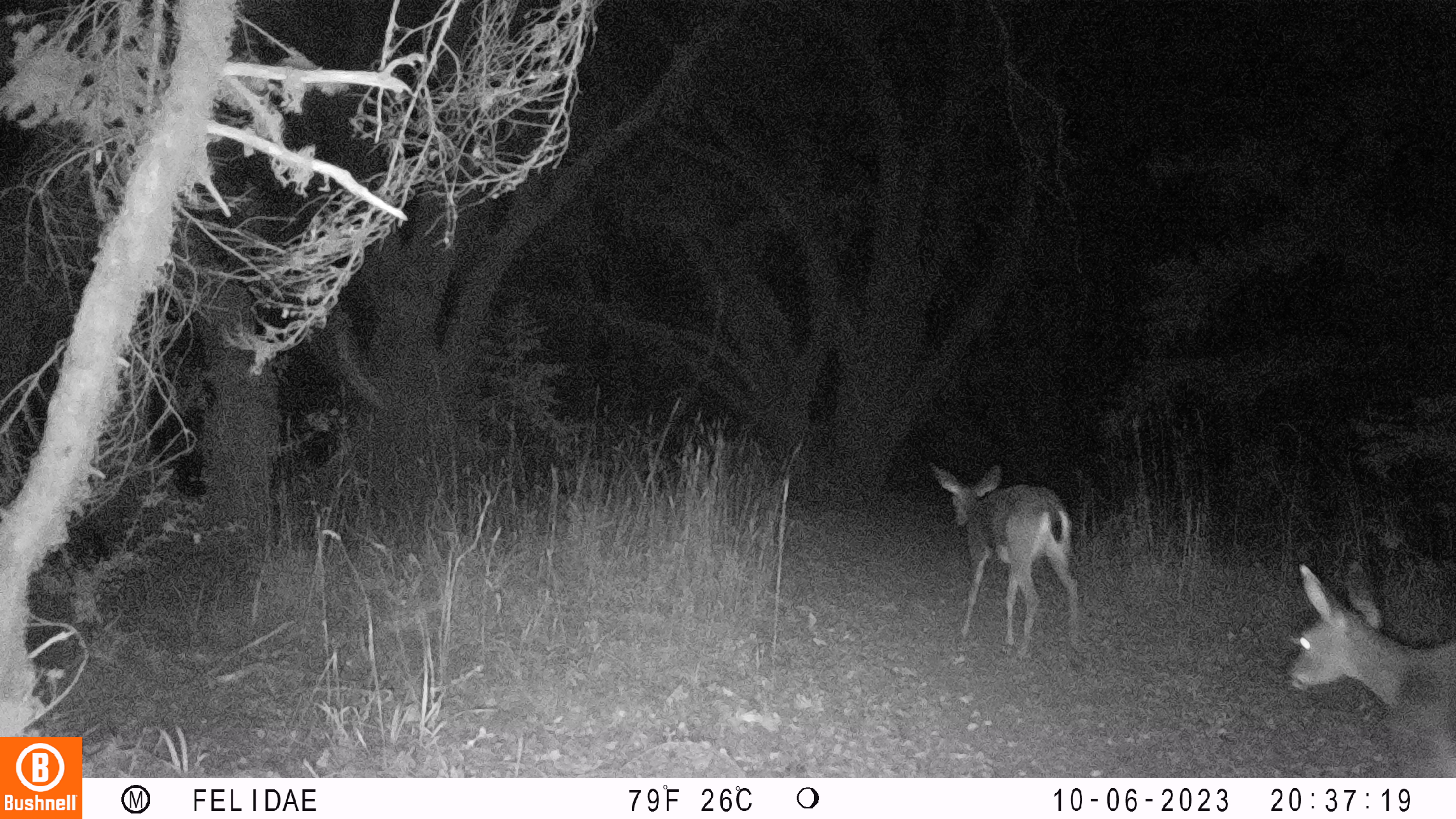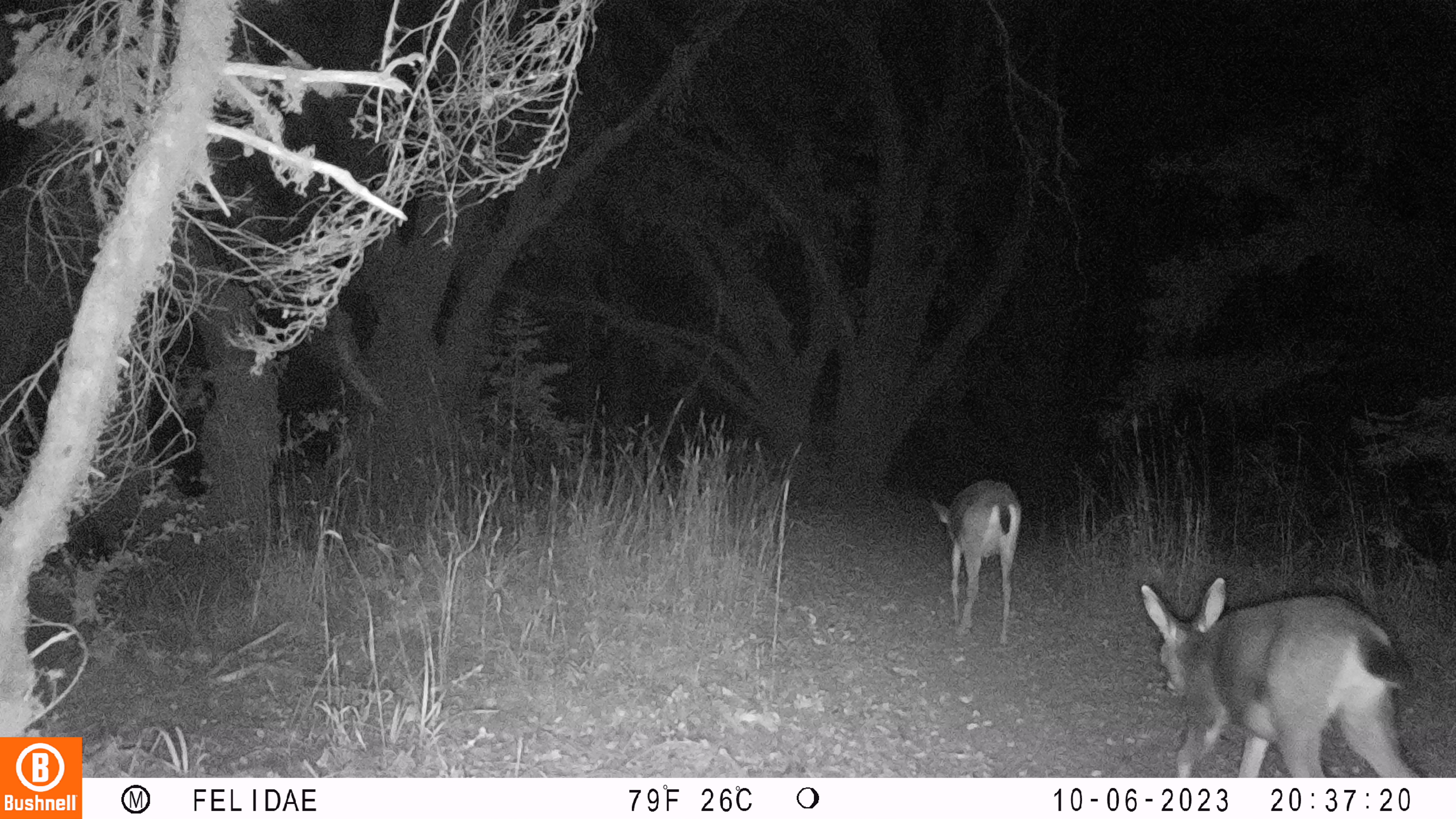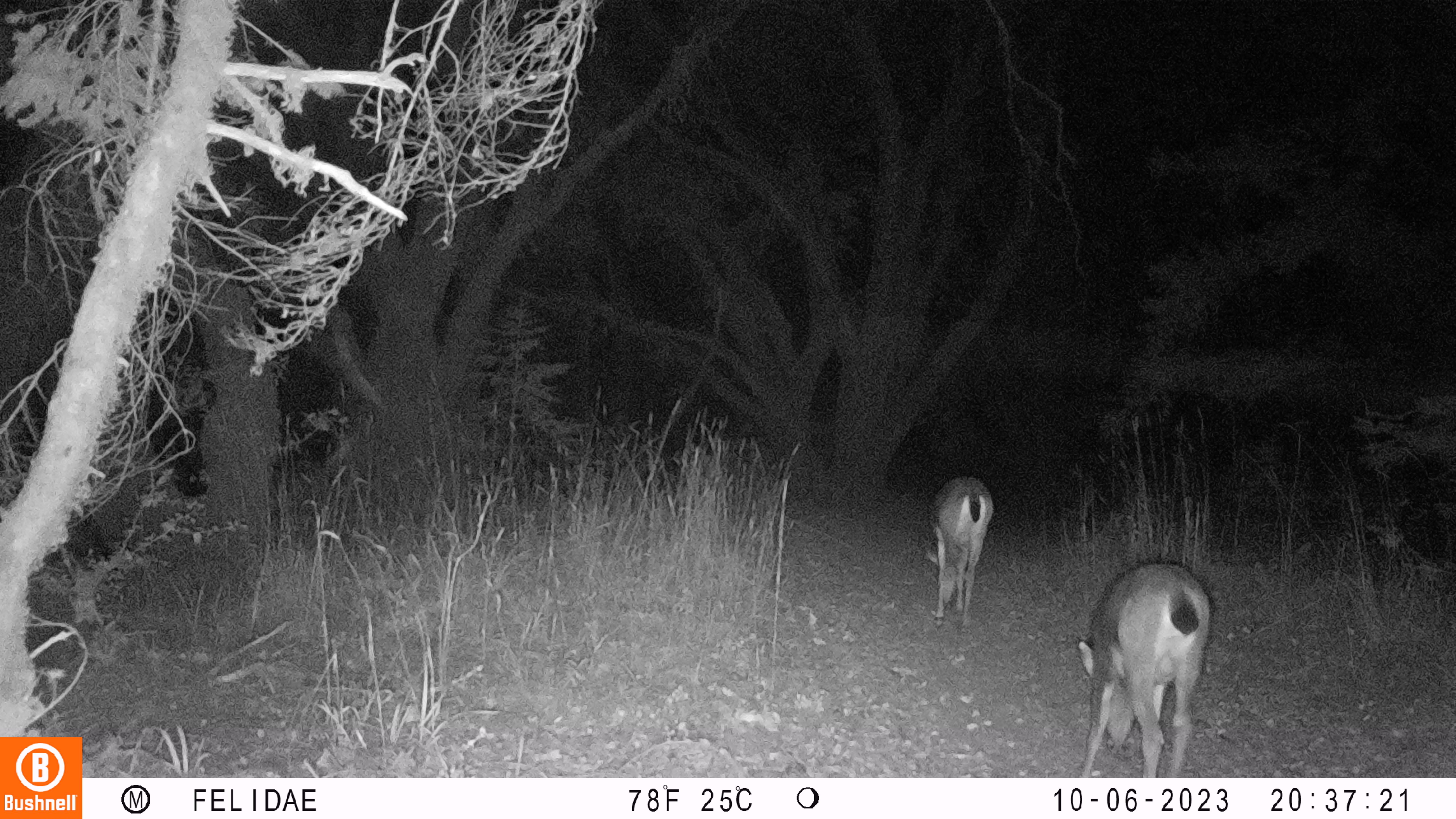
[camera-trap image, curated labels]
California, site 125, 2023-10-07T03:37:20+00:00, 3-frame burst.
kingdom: Animalia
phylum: Chordata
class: Mammalia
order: Artiodactyla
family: Cervidae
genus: Odocoileus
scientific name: Odocoileus hemionus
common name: mule deer